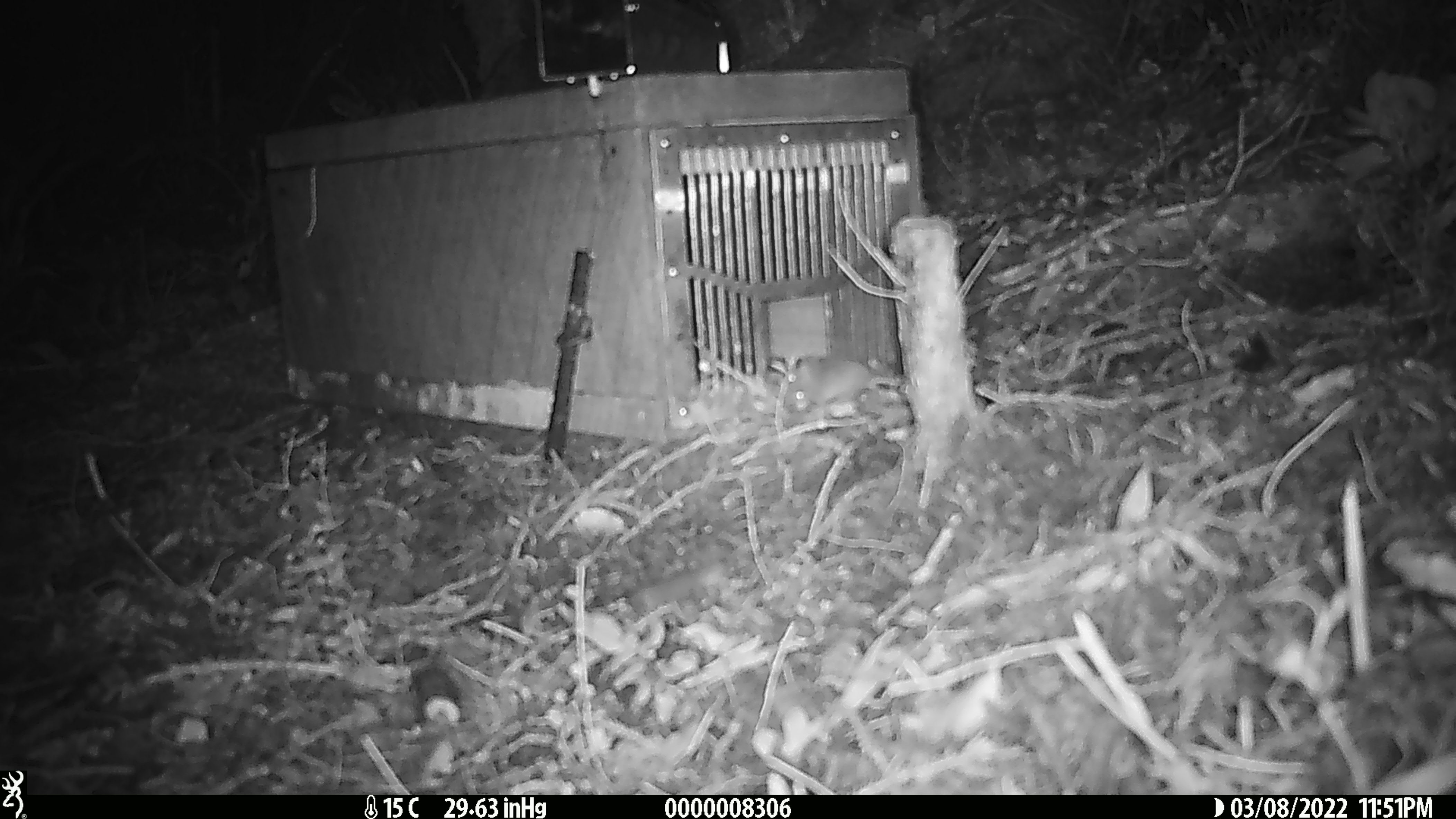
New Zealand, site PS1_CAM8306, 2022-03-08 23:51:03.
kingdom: Animalia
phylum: Chordata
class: Mammalia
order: Rodentia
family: Muridae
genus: Mus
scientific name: Mus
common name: mouse